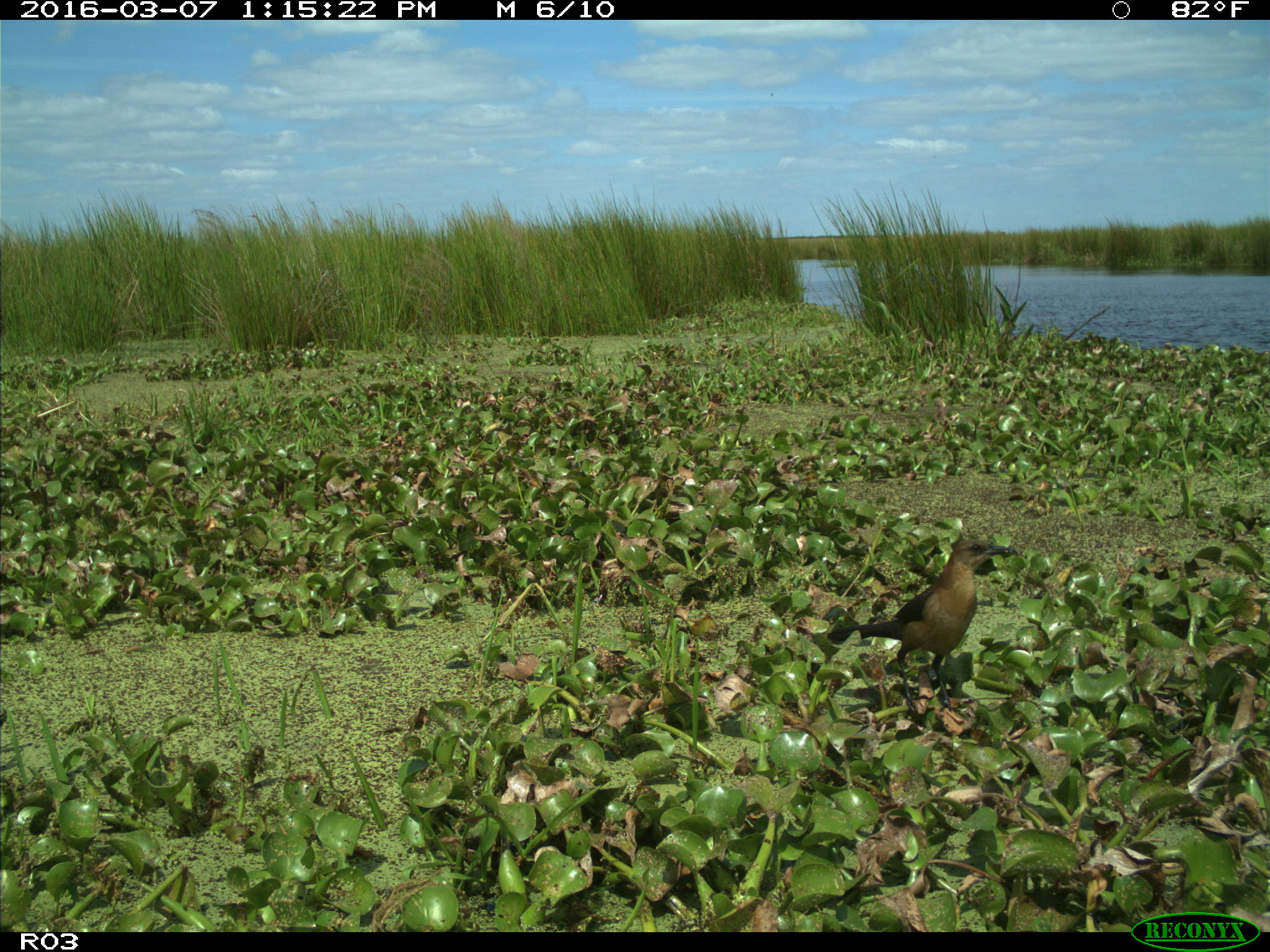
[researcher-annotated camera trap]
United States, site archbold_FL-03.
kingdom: Animalia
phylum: Chordata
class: Aves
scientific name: Aves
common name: birds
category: unidentified bird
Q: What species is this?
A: Unidentified bird (birds) (Aves).